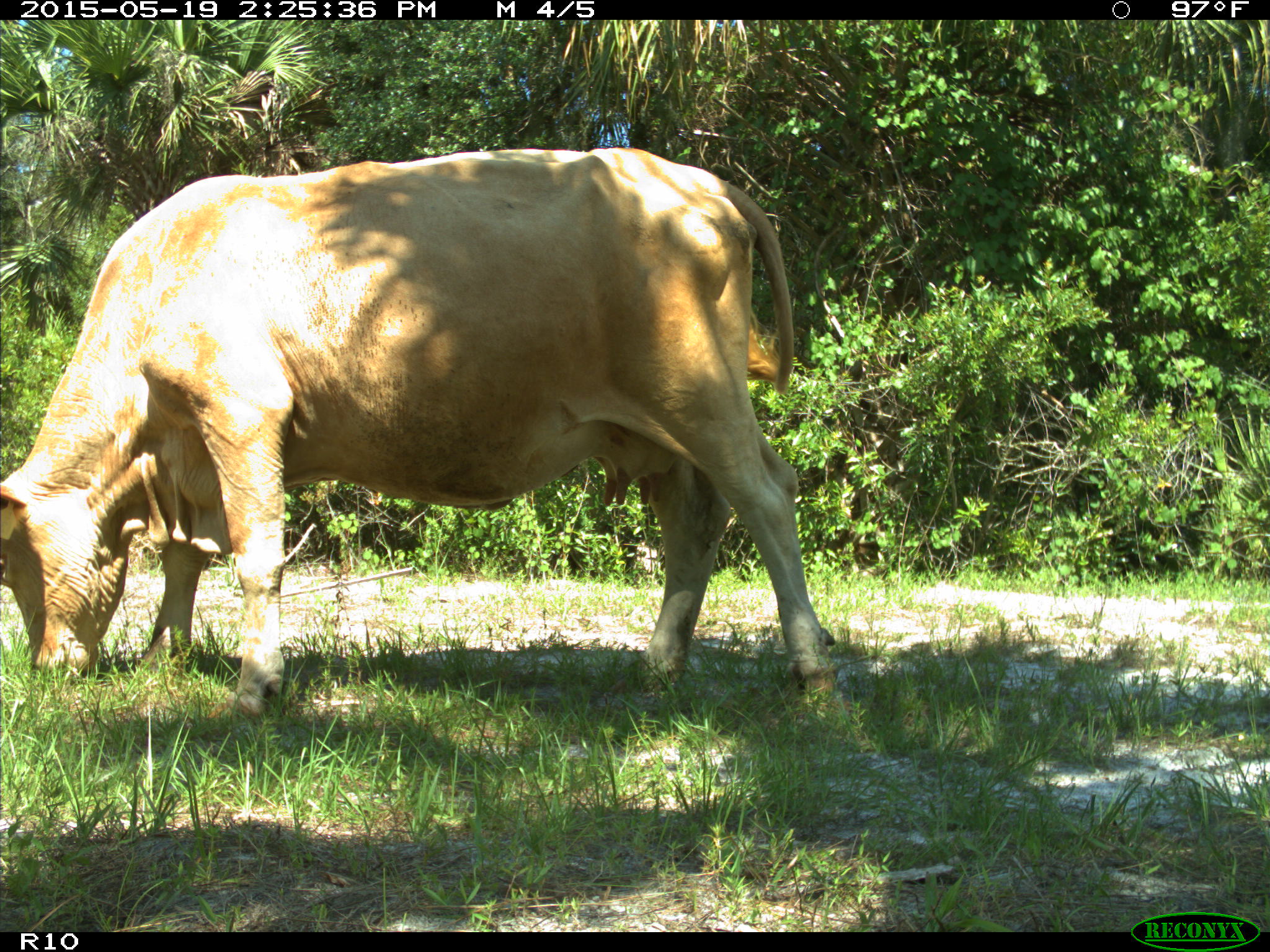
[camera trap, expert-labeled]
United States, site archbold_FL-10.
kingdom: Animalia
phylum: Chordata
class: Mammalia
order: Artiodactyla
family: Bovidae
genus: Bos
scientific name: Bos taurus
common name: domestic cow